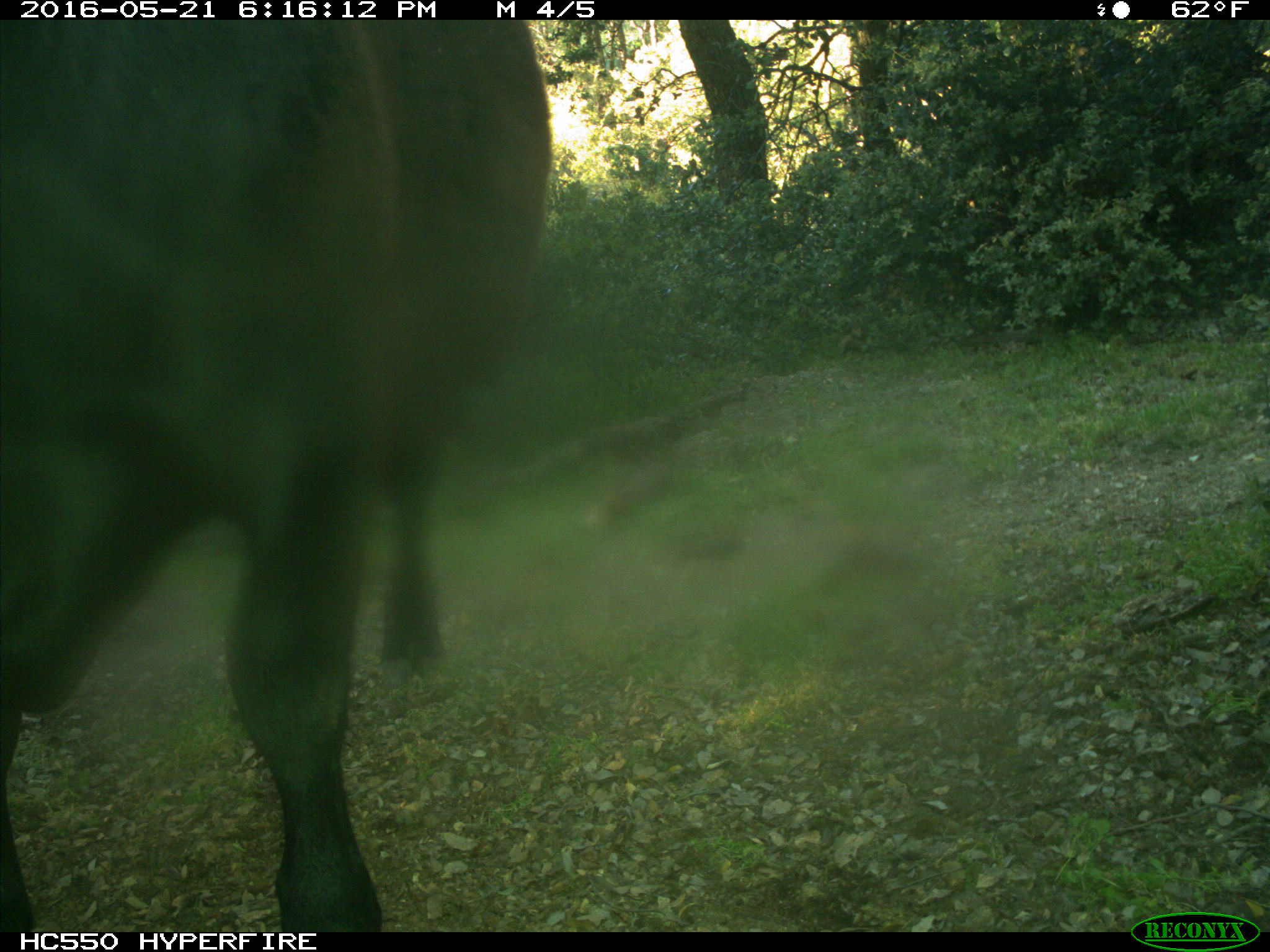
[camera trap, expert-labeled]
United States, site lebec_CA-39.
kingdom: Animalia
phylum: Chordata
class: Mammalia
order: Artiodactyla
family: Bovidae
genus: Bos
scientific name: Bos taurus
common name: domestic cow